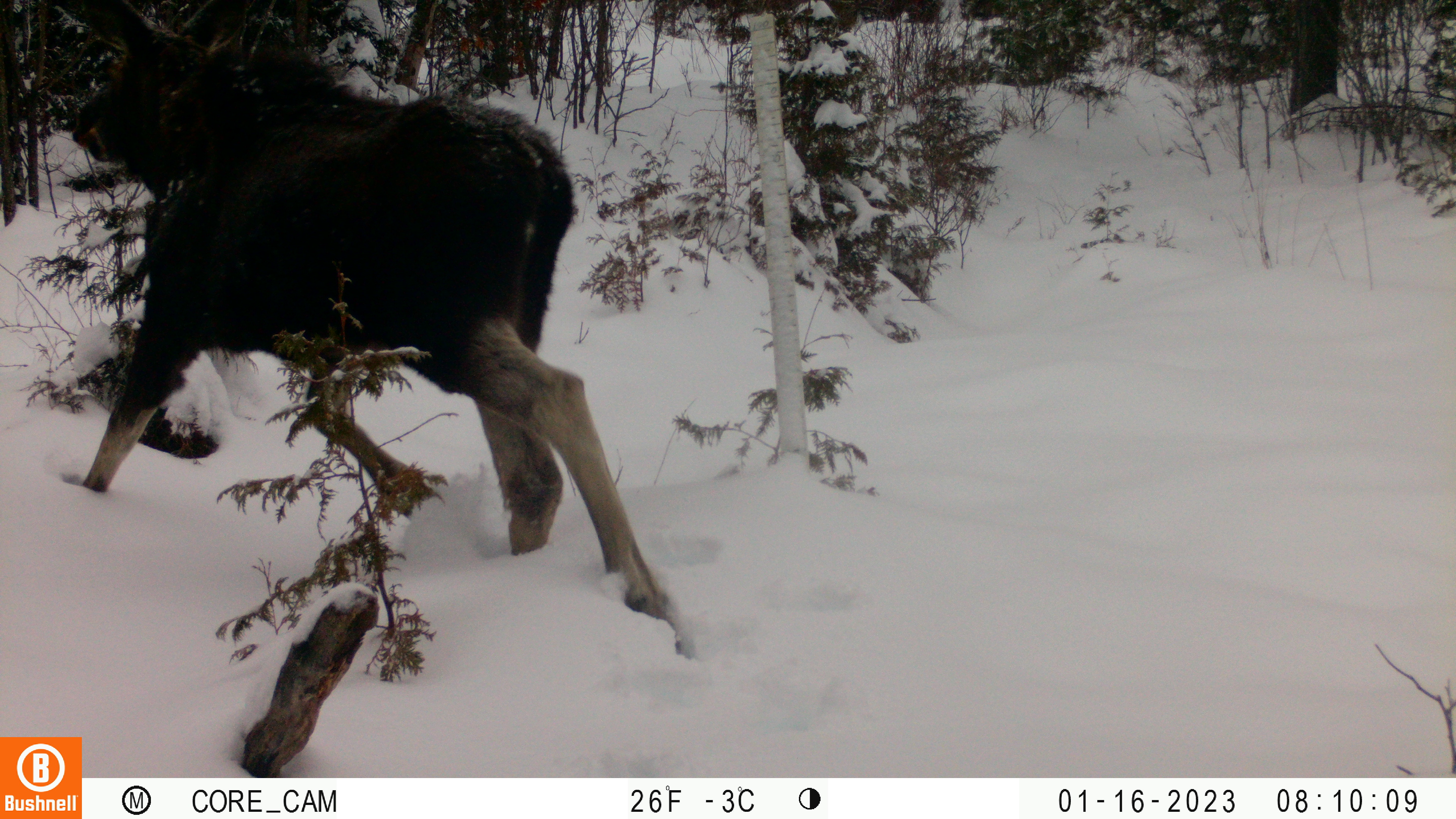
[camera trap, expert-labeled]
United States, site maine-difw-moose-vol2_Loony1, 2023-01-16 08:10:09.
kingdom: Animalia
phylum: Chordata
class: Mammalia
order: Artiodactyla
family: Cervidae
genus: Alces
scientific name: Alces alces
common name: moose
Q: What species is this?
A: Moose (Alces alces).